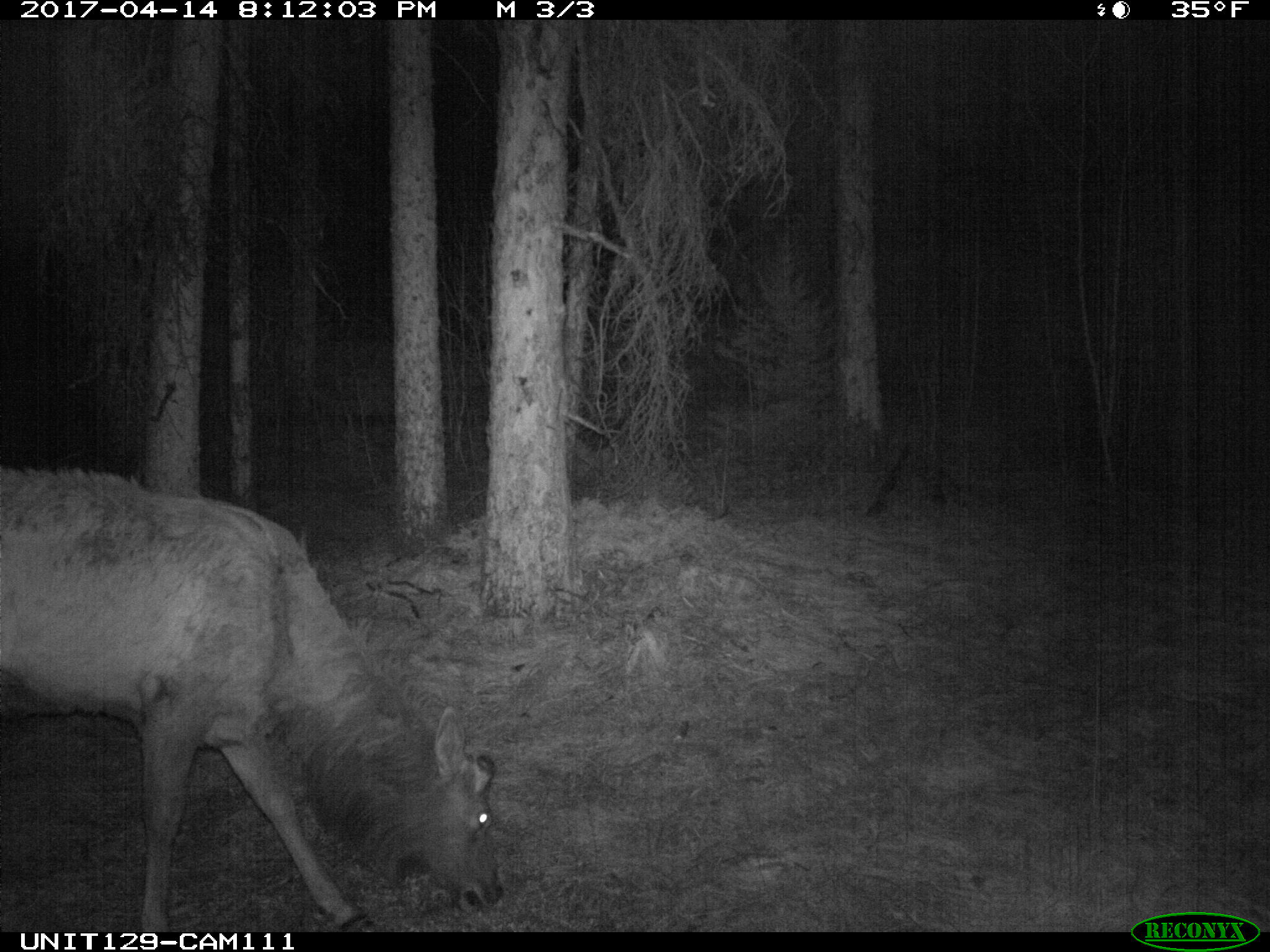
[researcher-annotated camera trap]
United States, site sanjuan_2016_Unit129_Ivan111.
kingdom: Animalia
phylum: Chordata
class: Mammalia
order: Artiodactyla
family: Cervidae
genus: Cervus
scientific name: Cervus elaphus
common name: red deer